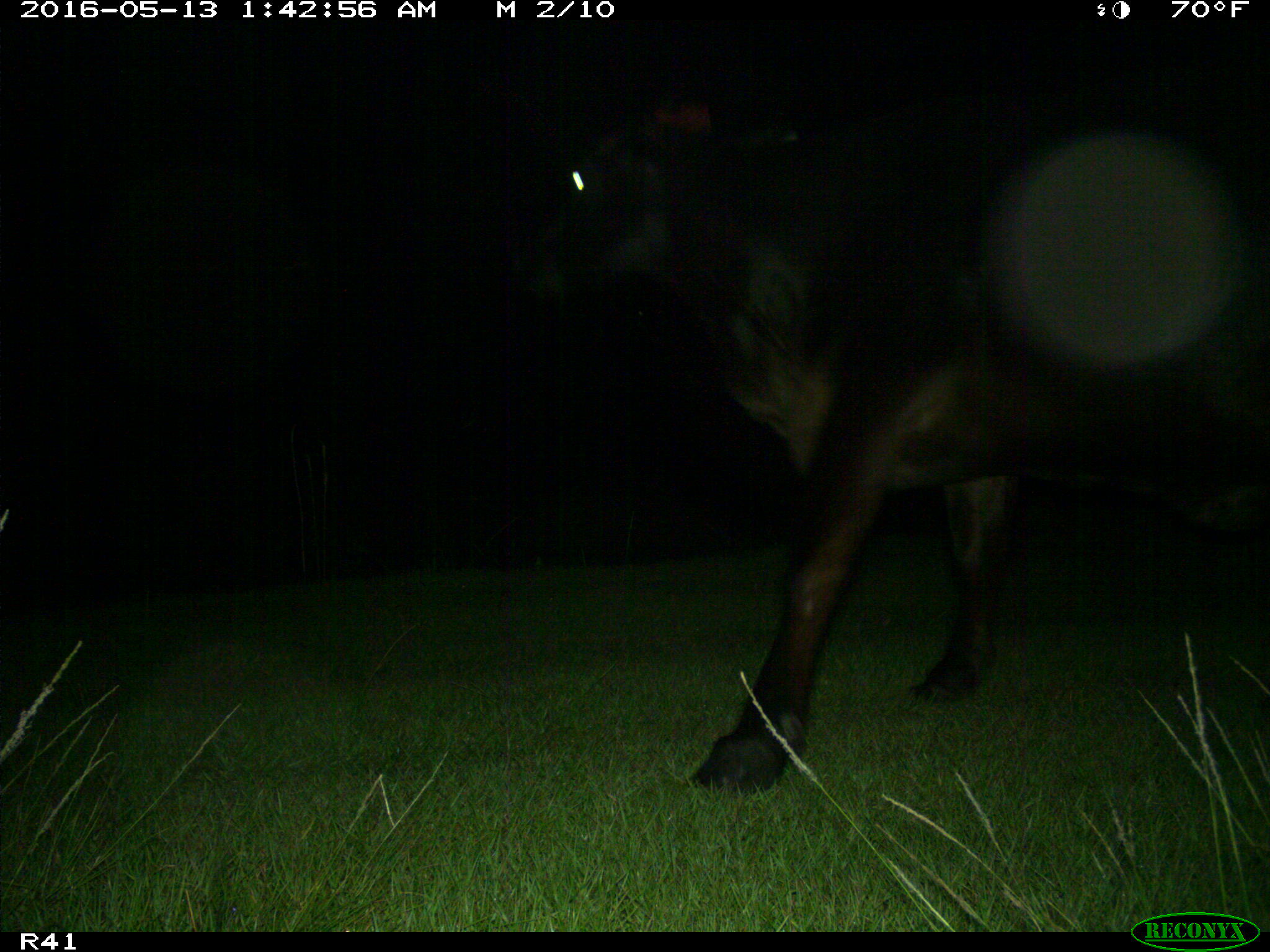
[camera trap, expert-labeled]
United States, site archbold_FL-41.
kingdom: Animalia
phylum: Chordata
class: Mammalia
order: Artiodactyla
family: Bovidae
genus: Bos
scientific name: Bos taurus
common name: domestic cow